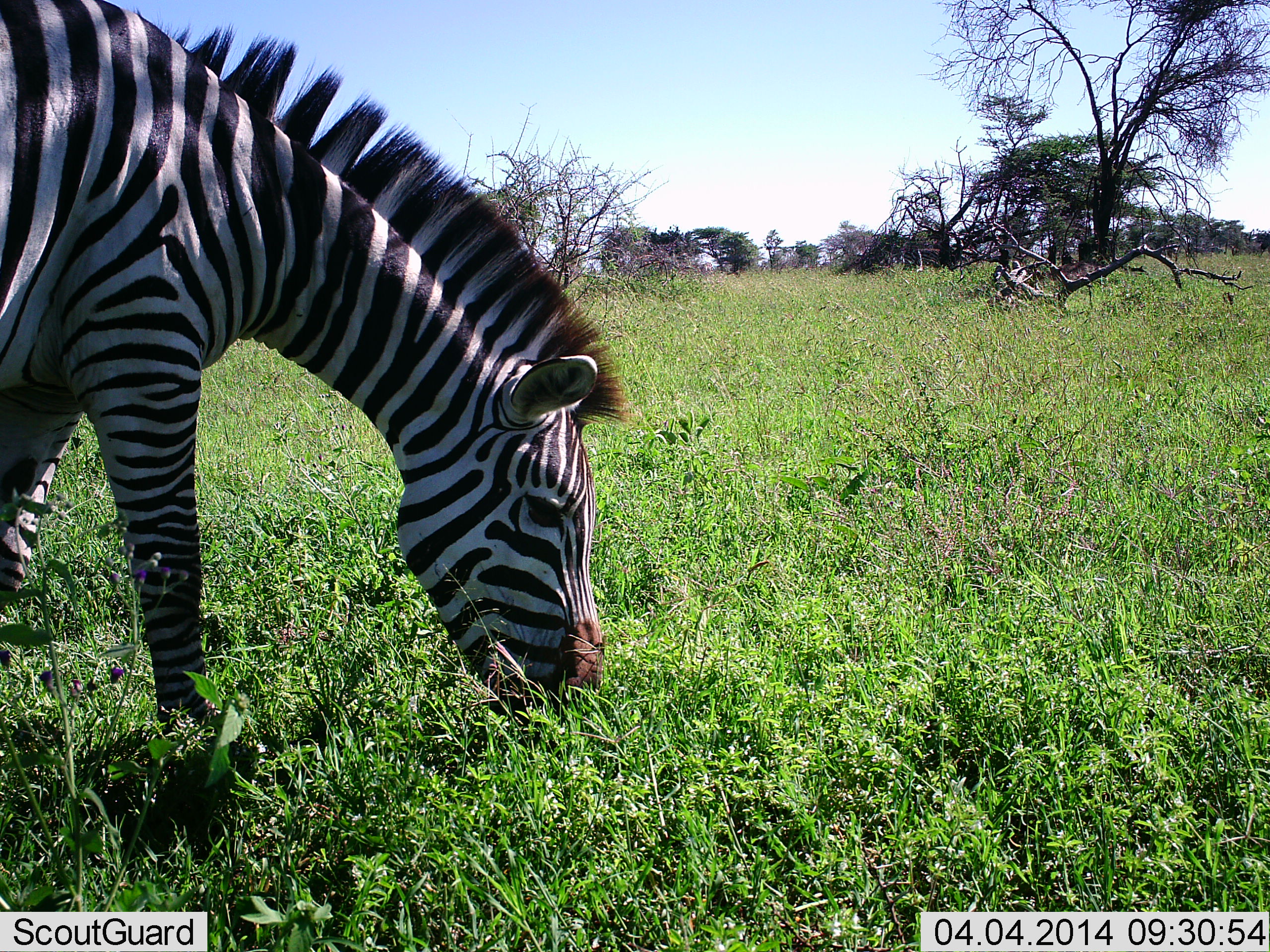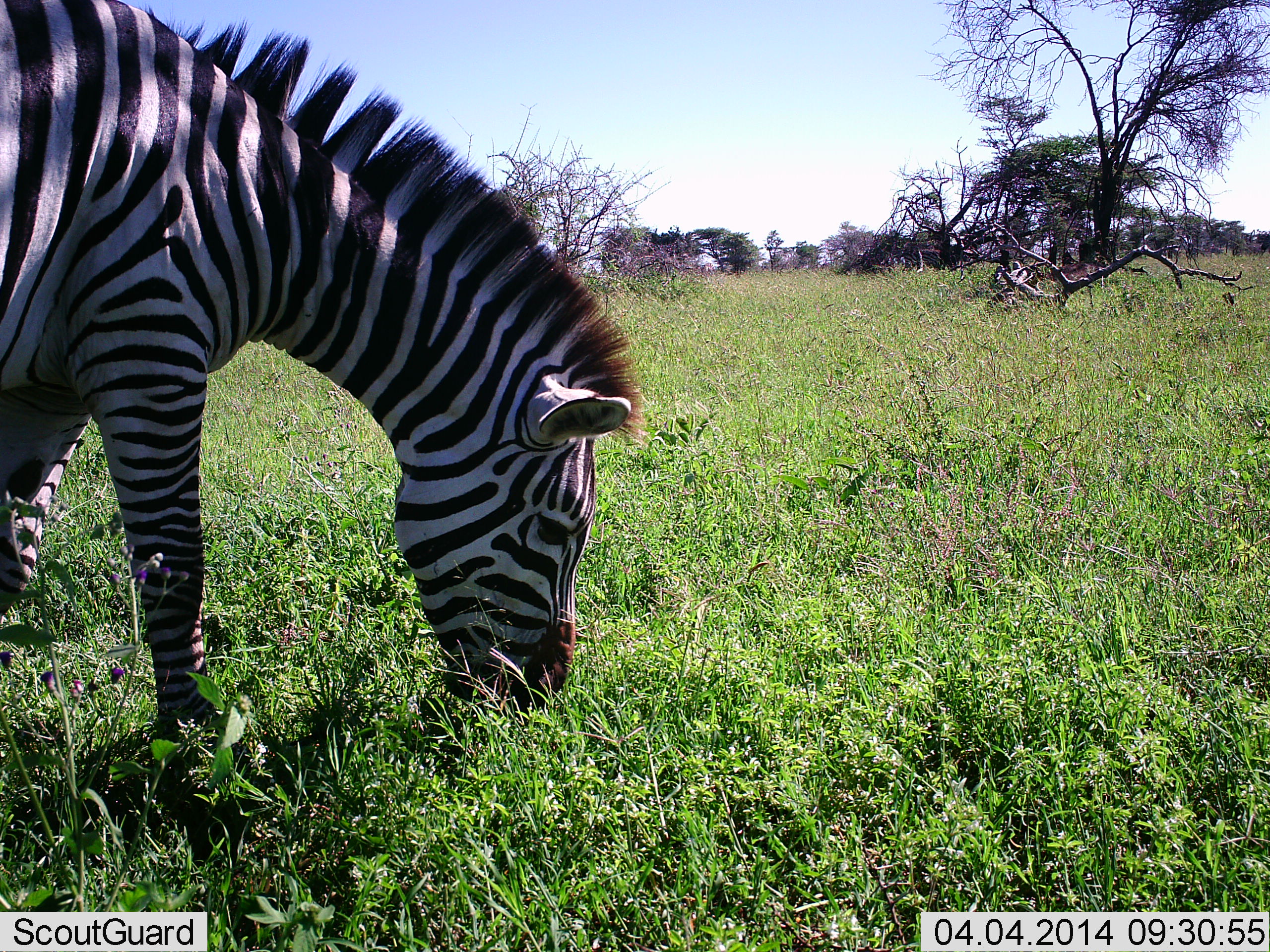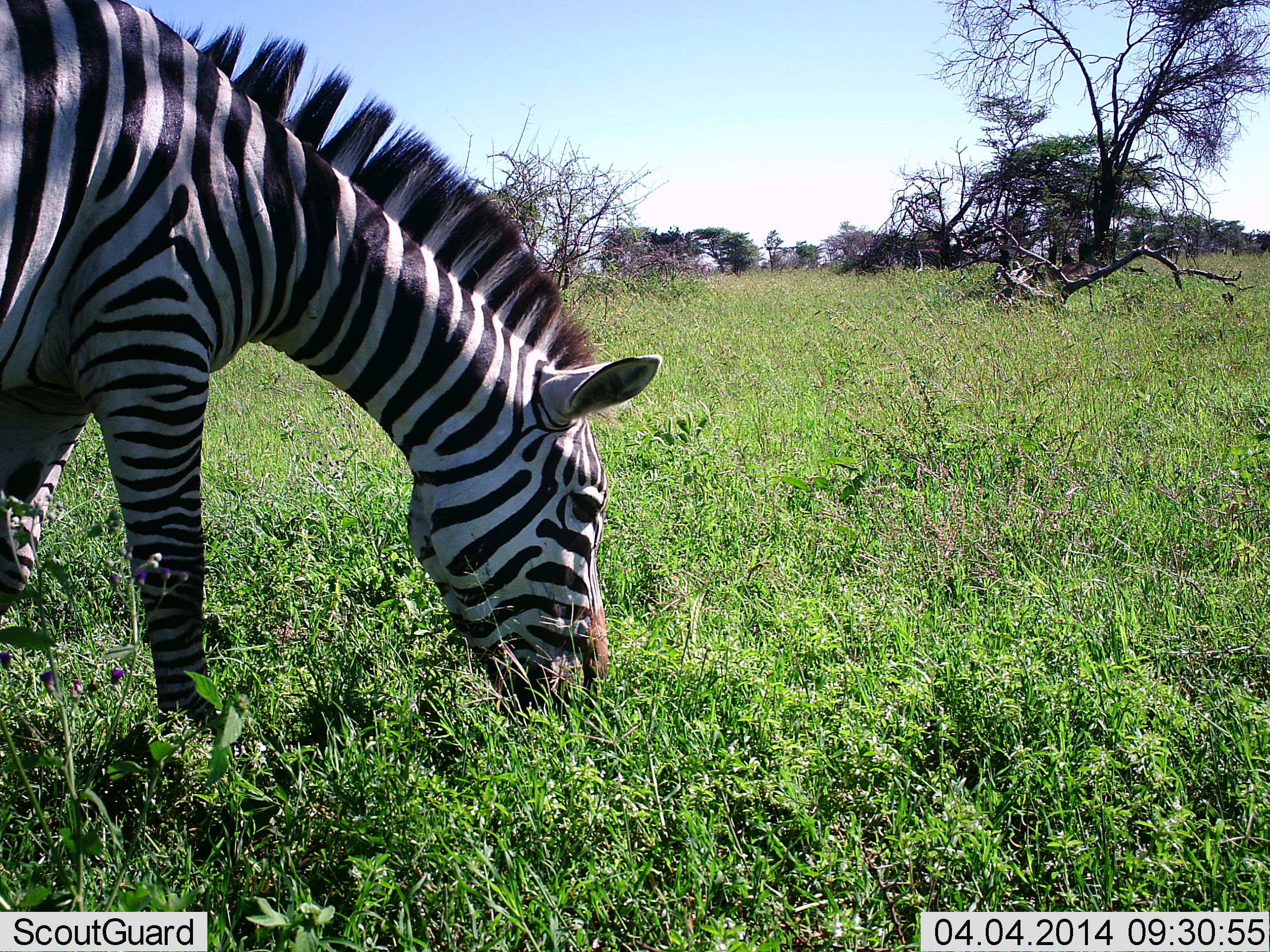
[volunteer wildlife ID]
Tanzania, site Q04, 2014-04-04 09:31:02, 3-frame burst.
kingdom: Animalia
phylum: Chordata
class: Mammalia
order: Perissodactyla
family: Equidae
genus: Equus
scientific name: Equus quagga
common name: plains zebra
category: zebra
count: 1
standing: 20%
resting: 0%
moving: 0%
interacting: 0%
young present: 0%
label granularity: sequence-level